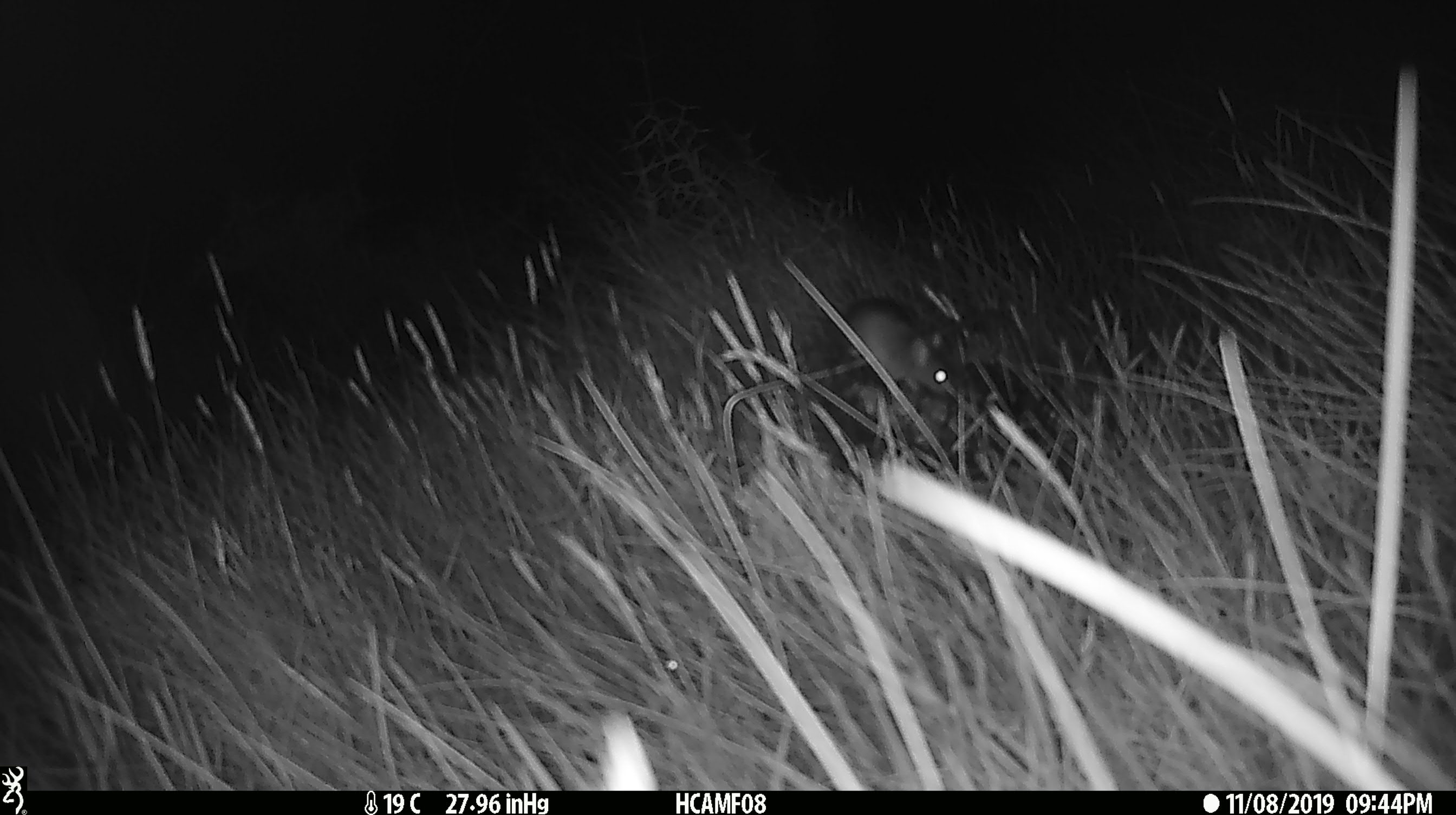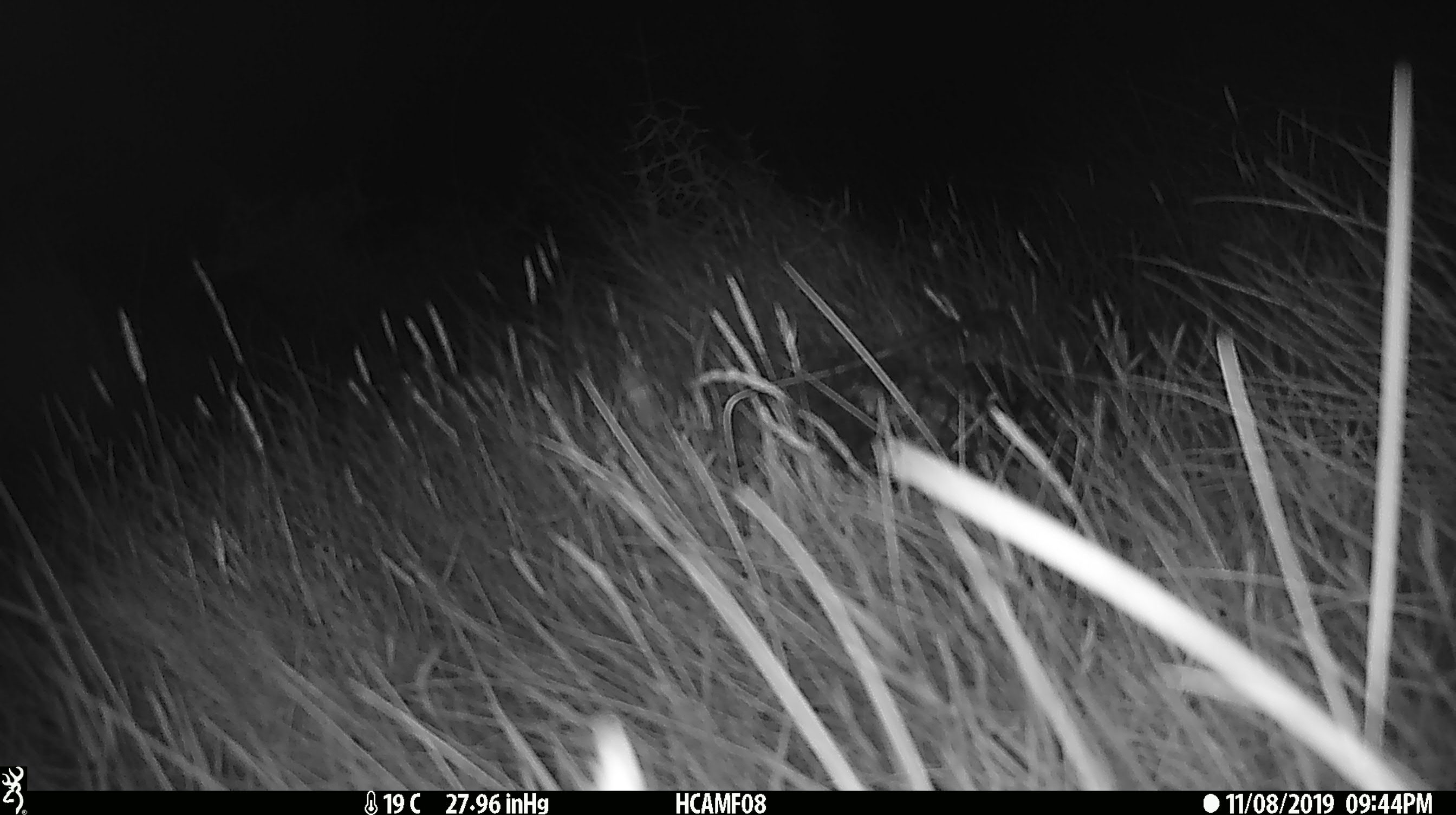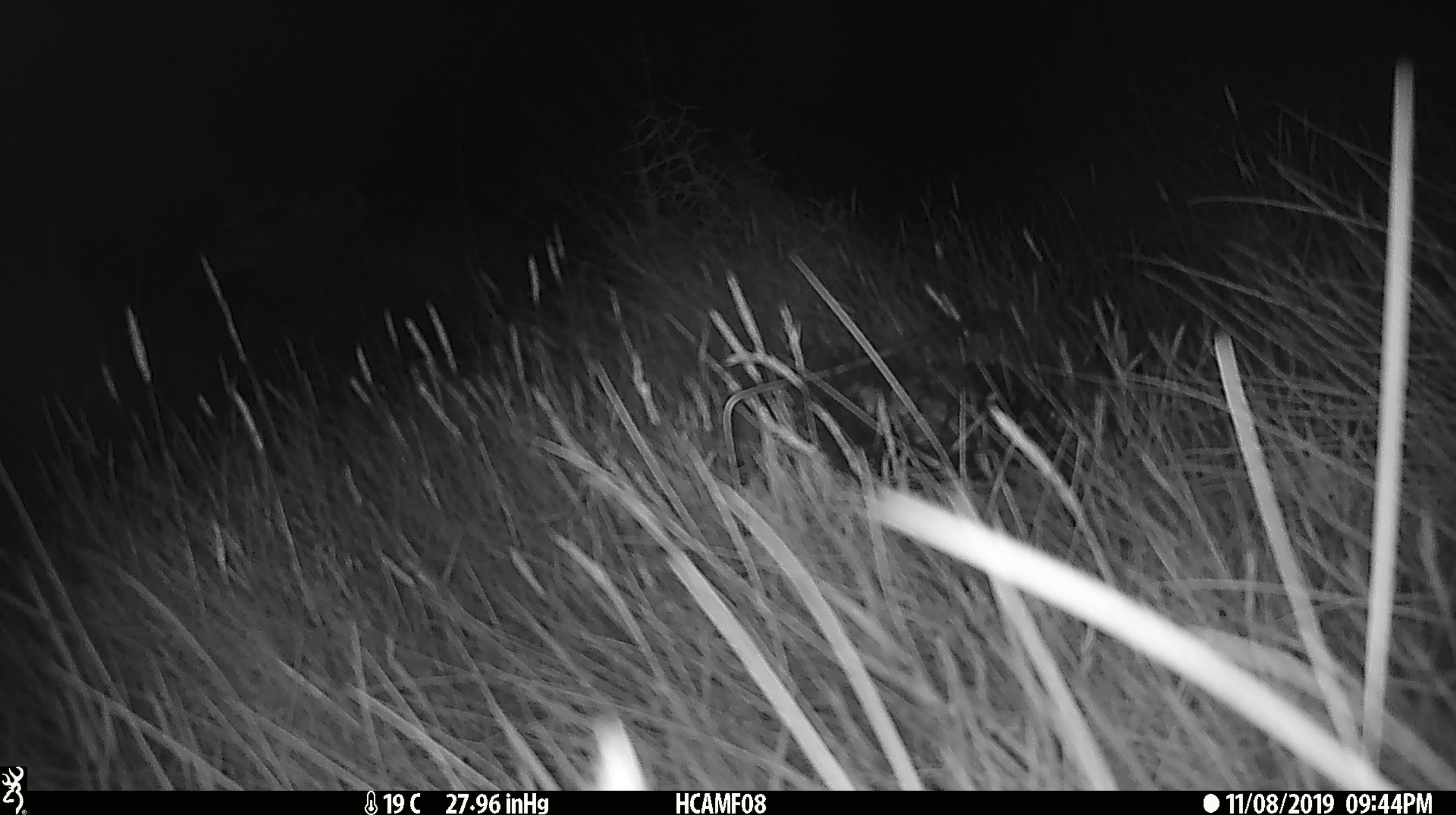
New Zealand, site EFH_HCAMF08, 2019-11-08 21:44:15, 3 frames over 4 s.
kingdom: Animalia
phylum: Chordata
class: Mammalia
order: Rodentia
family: Muridae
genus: Mus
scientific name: Mus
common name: mouse